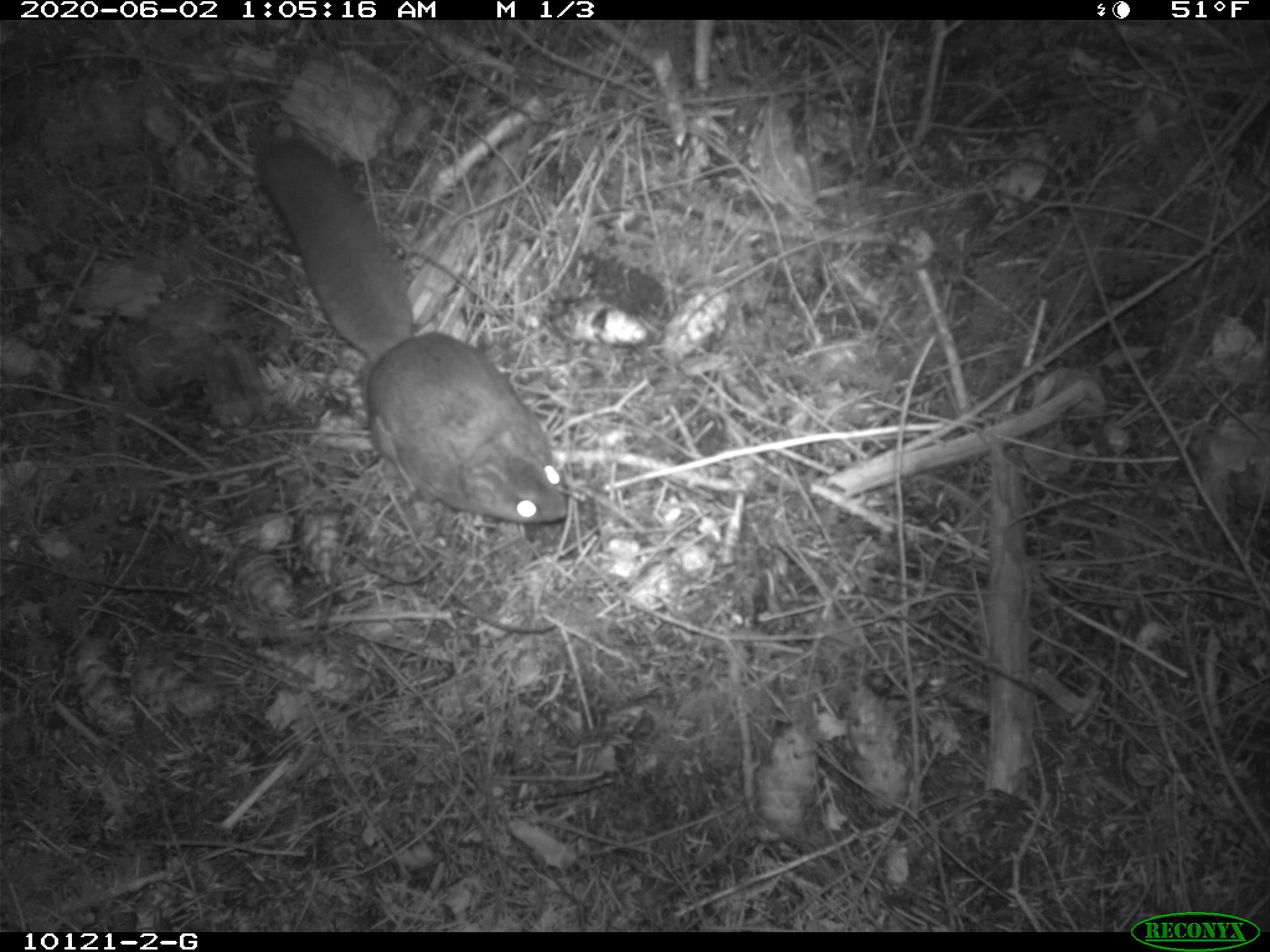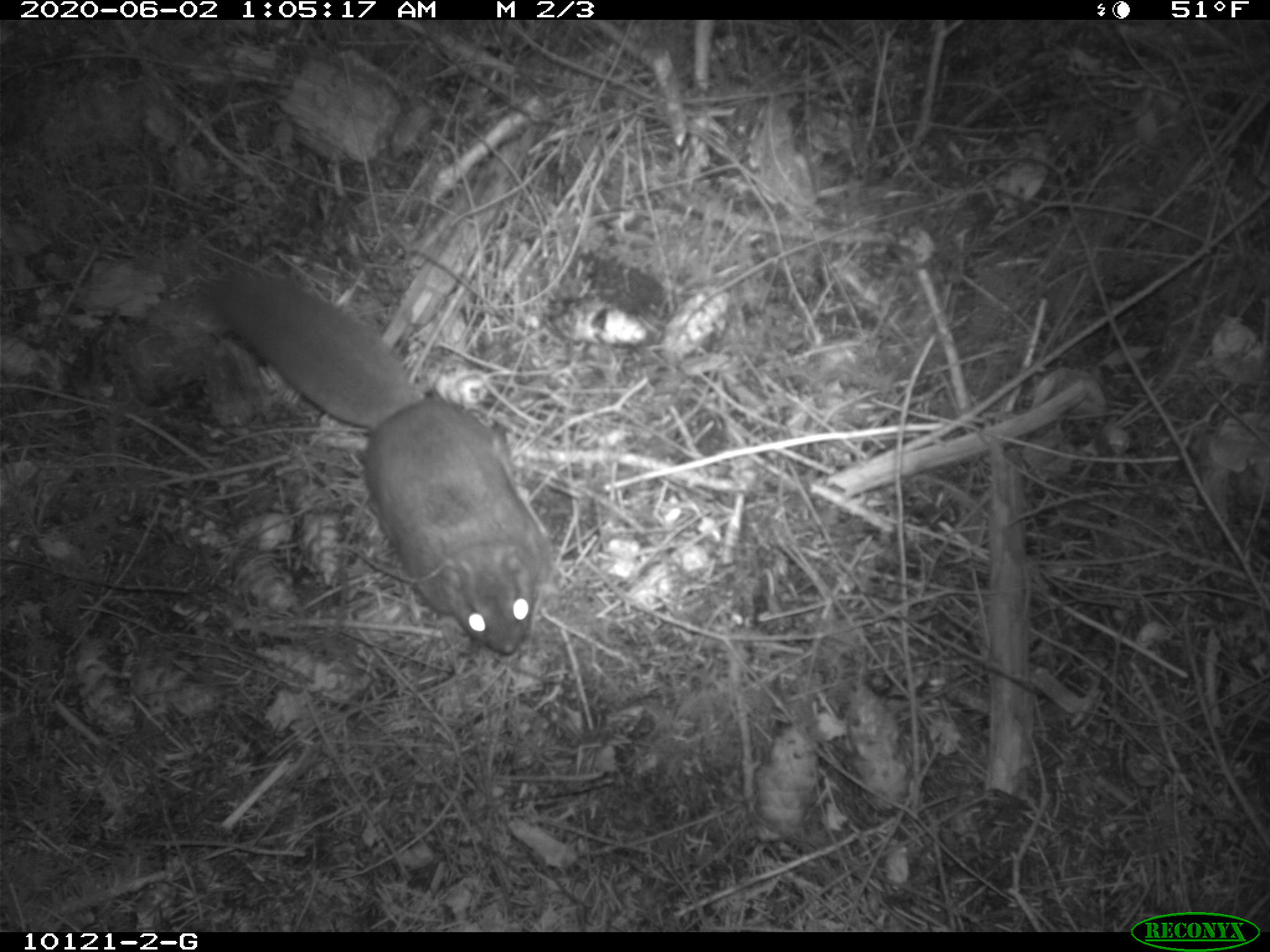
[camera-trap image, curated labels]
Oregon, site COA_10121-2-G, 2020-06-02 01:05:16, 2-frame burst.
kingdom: Animalia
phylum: Chordata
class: Mammalia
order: Rodentia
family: Sciuridae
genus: Glaucomys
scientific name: Glaucomys oregonensis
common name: humboldt's flying squirrel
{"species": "humboldt's flying squirrel (Glaucomys oregonensis)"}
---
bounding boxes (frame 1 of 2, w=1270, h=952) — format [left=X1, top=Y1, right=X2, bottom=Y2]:
humboldt's flying squirrel: [left=242, top=126, right=576, bottom=535]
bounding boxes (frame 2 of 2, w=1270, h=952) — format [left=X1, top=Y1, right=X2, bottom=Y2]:
humboldt's flying squirrel: [left=187, top=263, right=559, bottom=668]